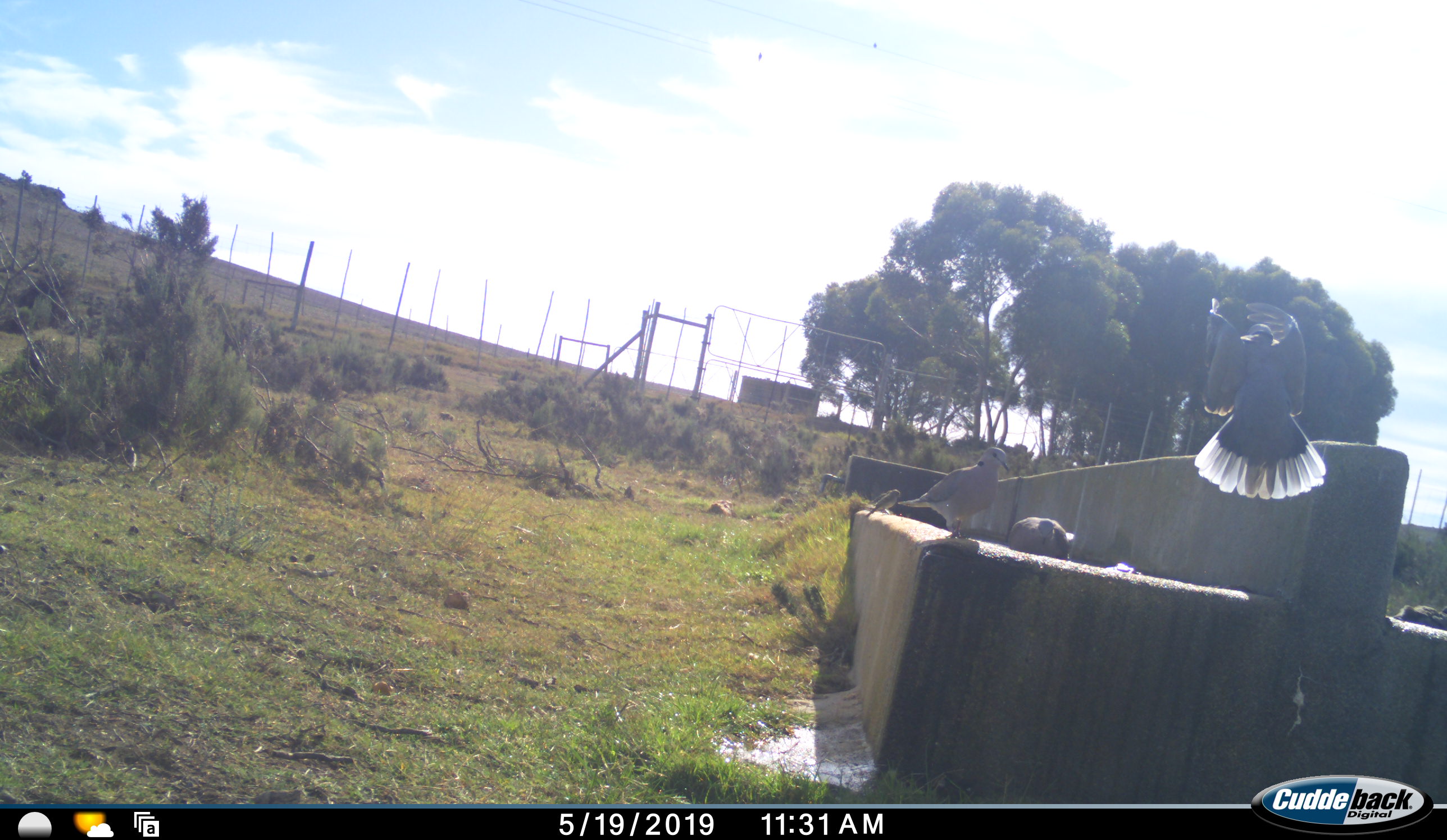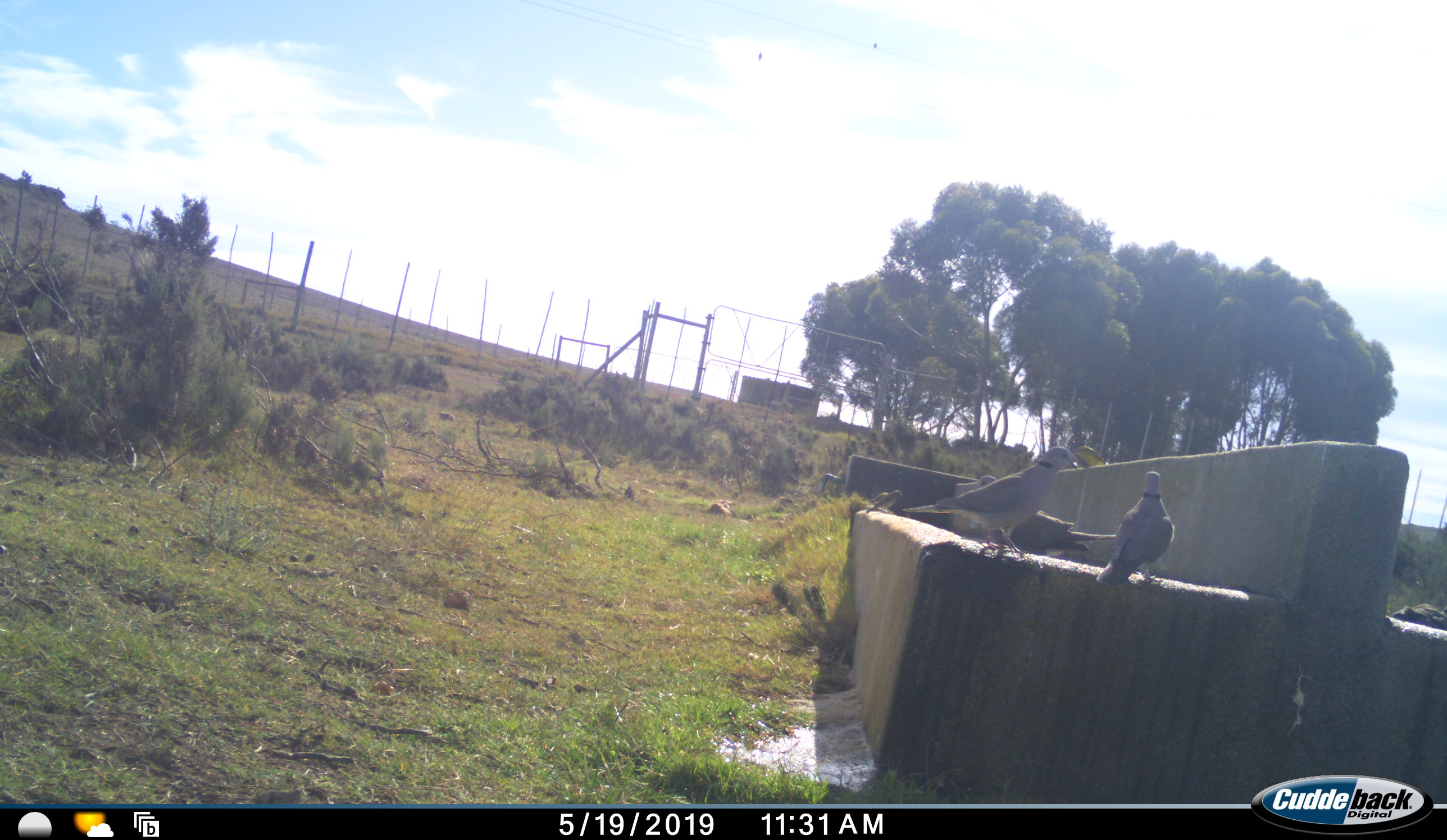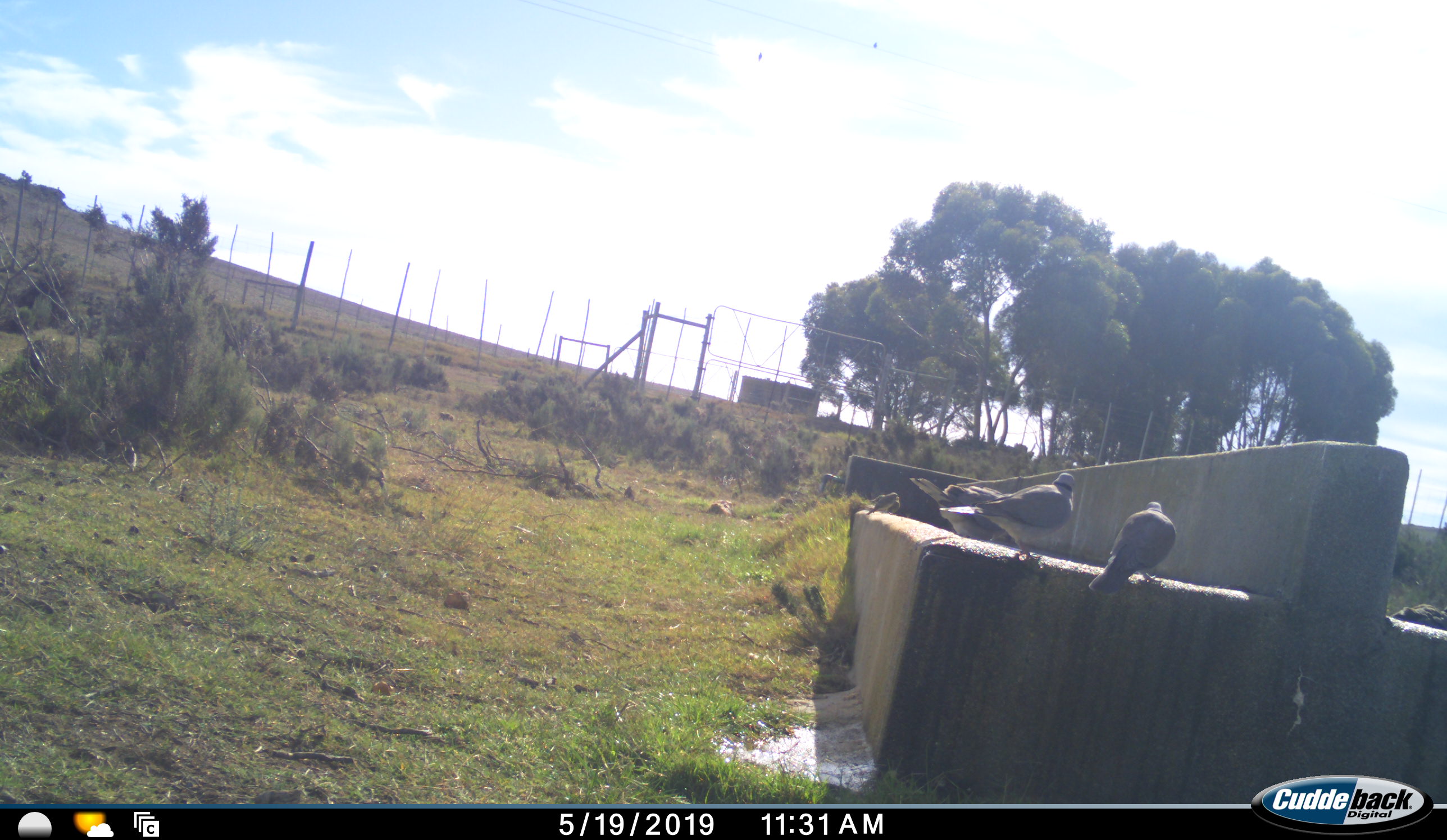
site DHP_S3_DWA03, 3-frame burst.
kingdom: Animalia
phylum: Chordata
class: Aves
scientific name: Aves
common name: bird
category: birdother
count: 4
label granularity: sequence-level